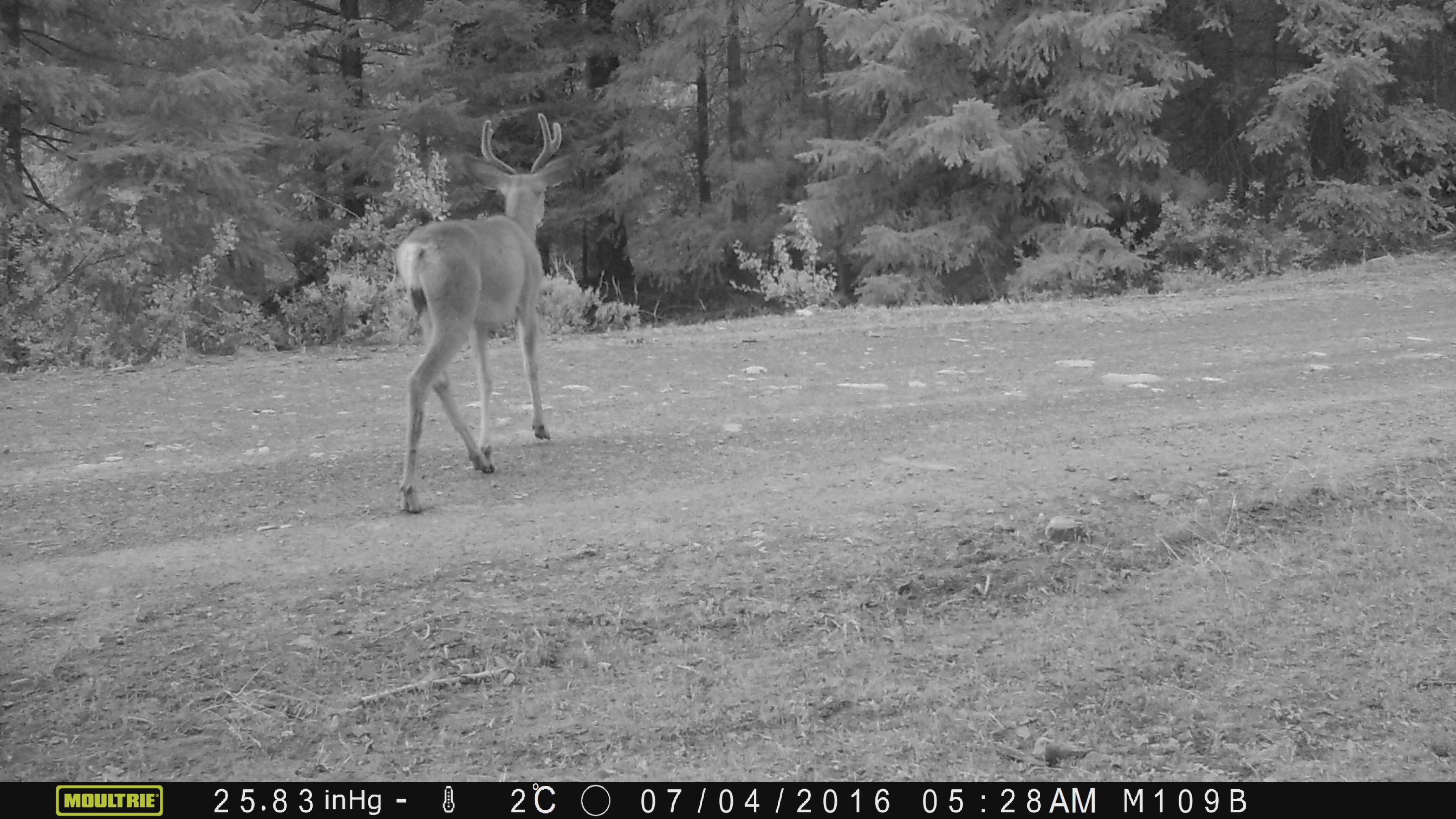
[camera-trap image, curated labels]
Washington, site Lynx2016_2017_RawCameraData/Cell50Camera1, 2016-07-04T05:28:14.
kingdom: Animalia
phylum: Chordata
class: Mammalia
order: Artiodactyla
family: Cervidae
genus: Odocoileus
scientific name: Odocoileus hemionus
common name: mule deer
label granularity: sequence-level